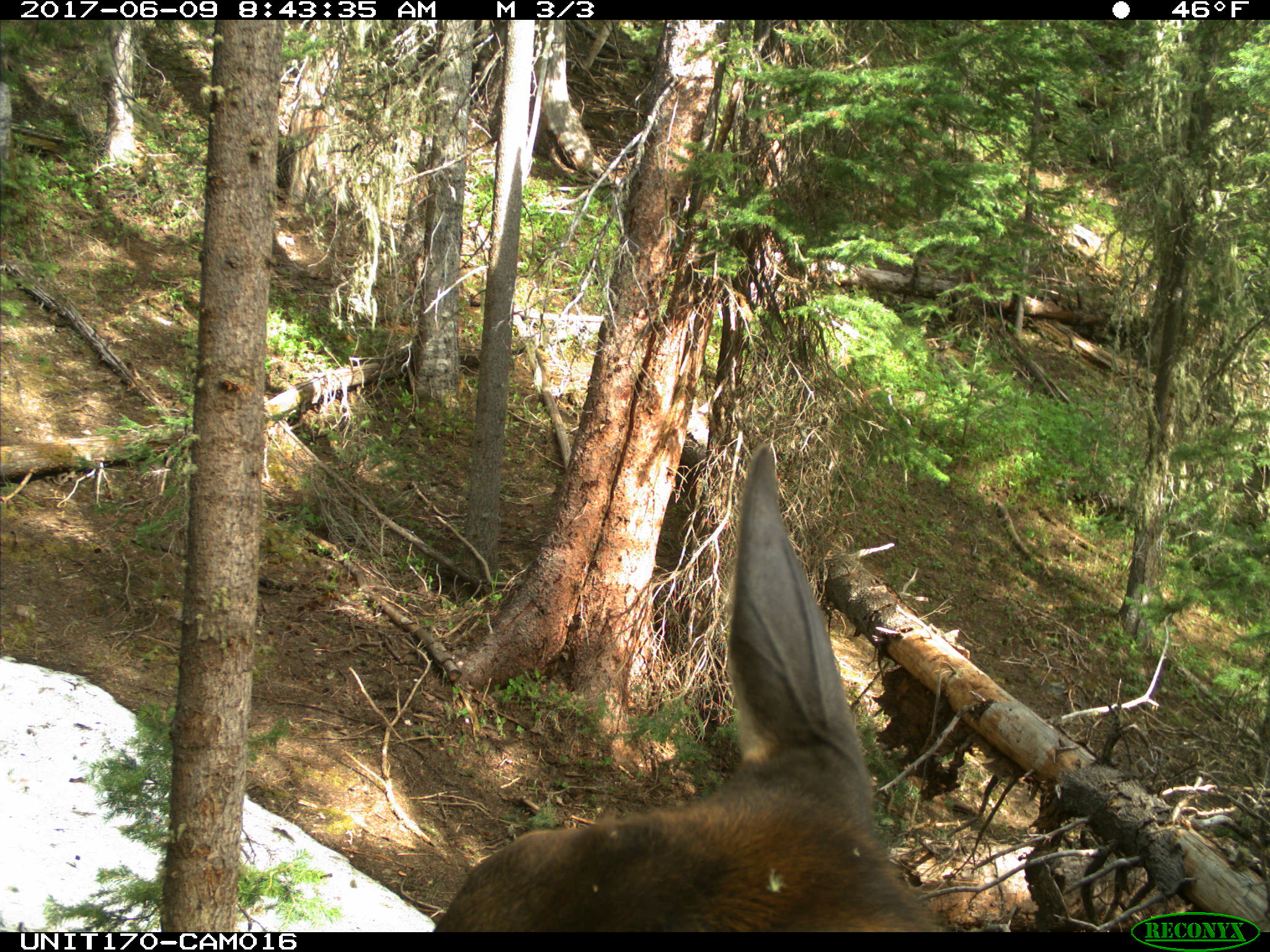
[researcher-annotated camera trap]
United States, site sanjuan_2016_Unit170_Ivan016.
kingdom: Animalia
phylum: Chordata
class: Mammalia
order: Artiodactyla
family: Cervidae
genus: Cervus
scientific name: Cervus elaphus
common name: red deer